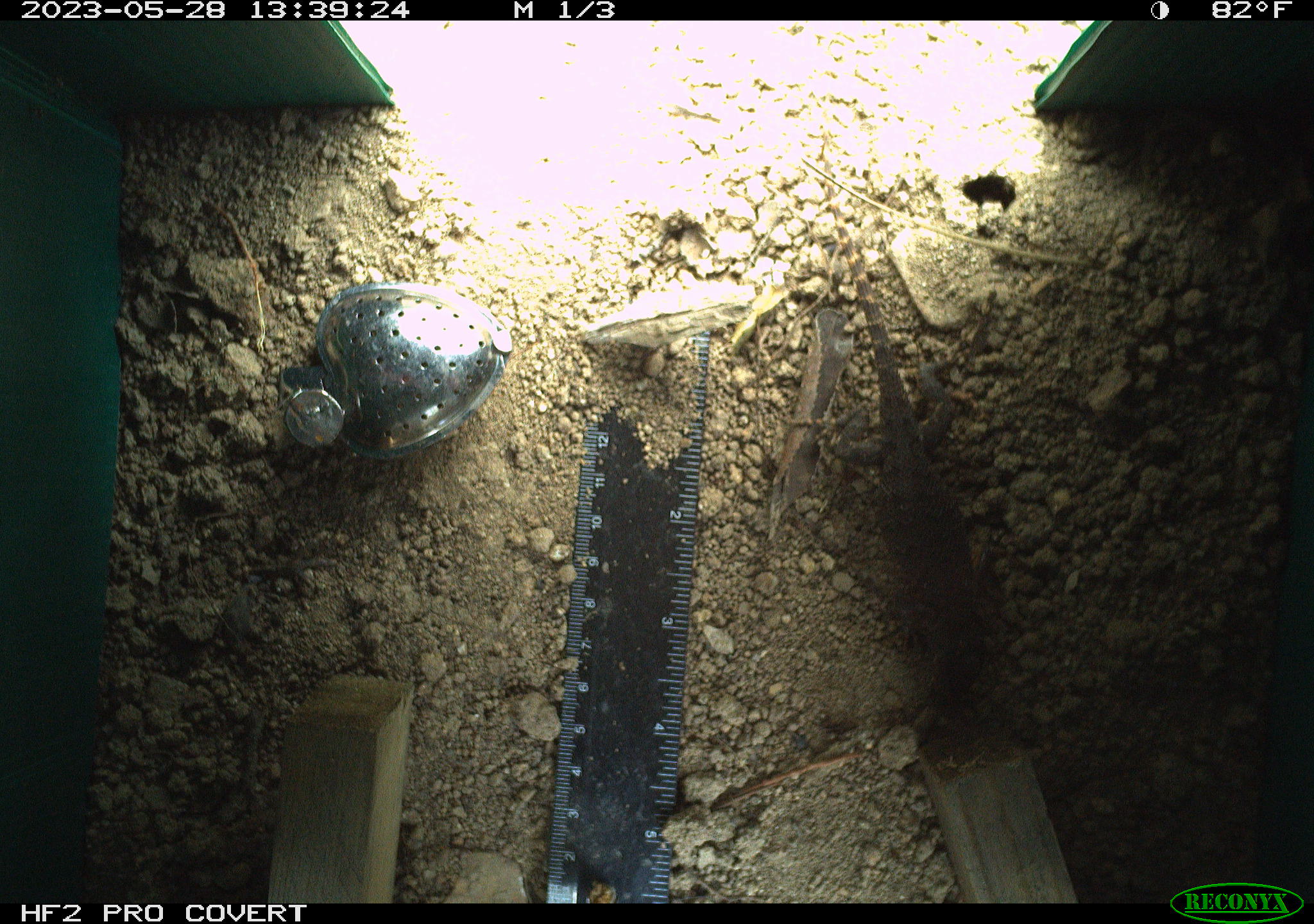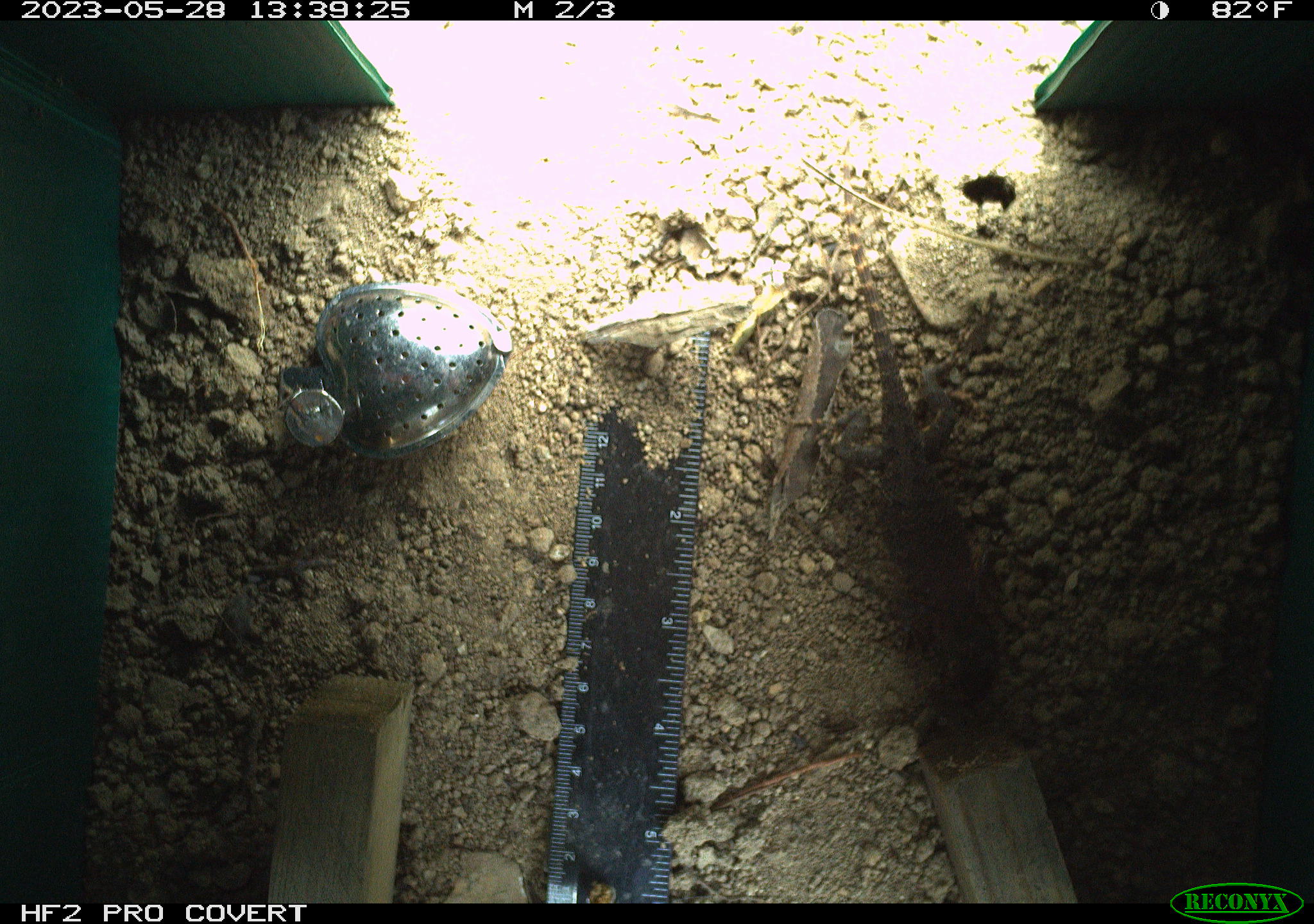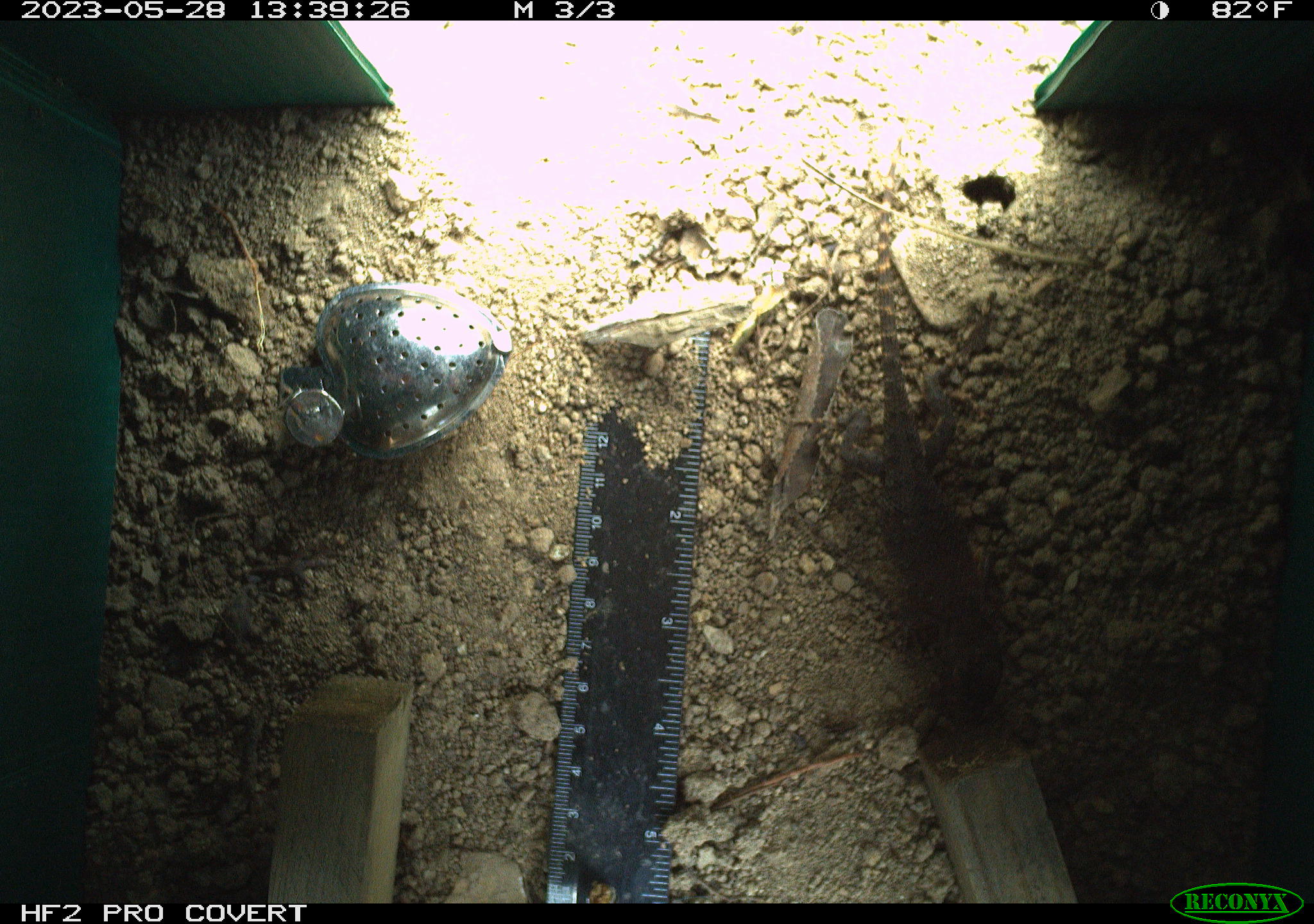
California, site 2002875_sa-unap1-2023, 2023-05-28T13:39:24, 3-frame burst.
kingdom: Animalia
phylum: Chordata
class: Reptilia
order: Squamata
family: Phrynosomatidae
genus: Sceloporus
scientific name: Sceloporus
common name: spiny lizards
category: sceloporus species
Sceloporus species (spiny lizards) (Sceloporus).